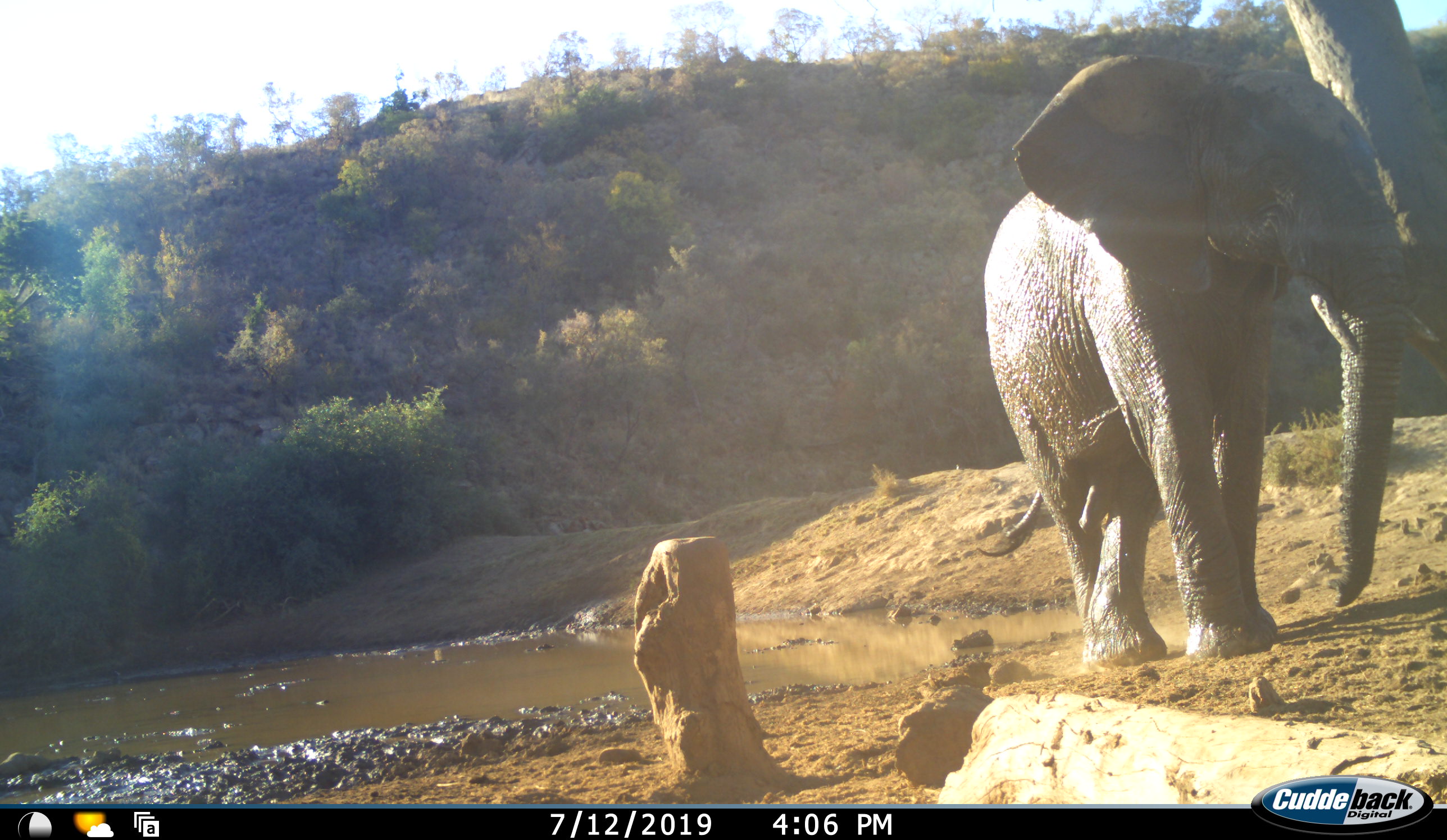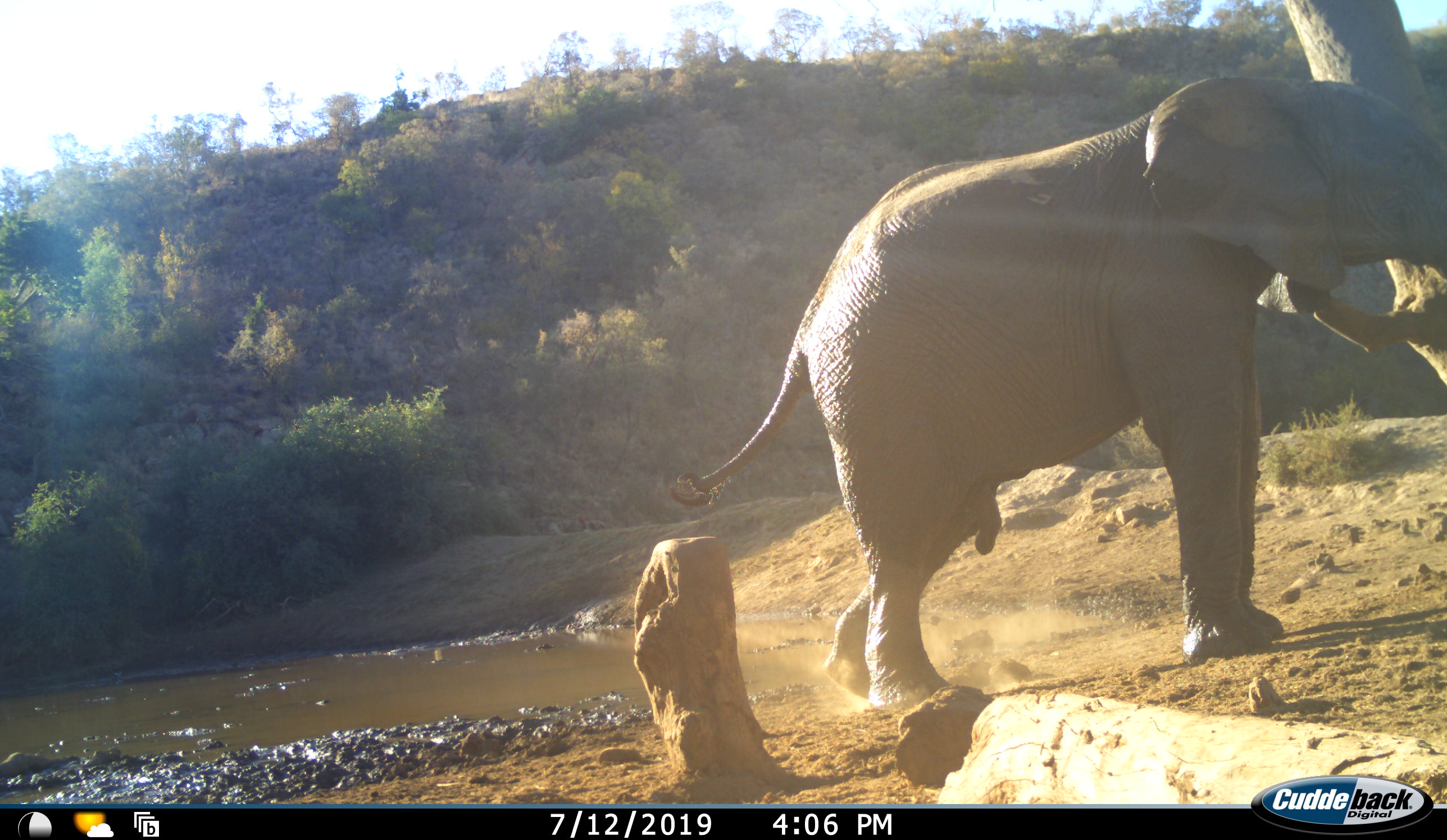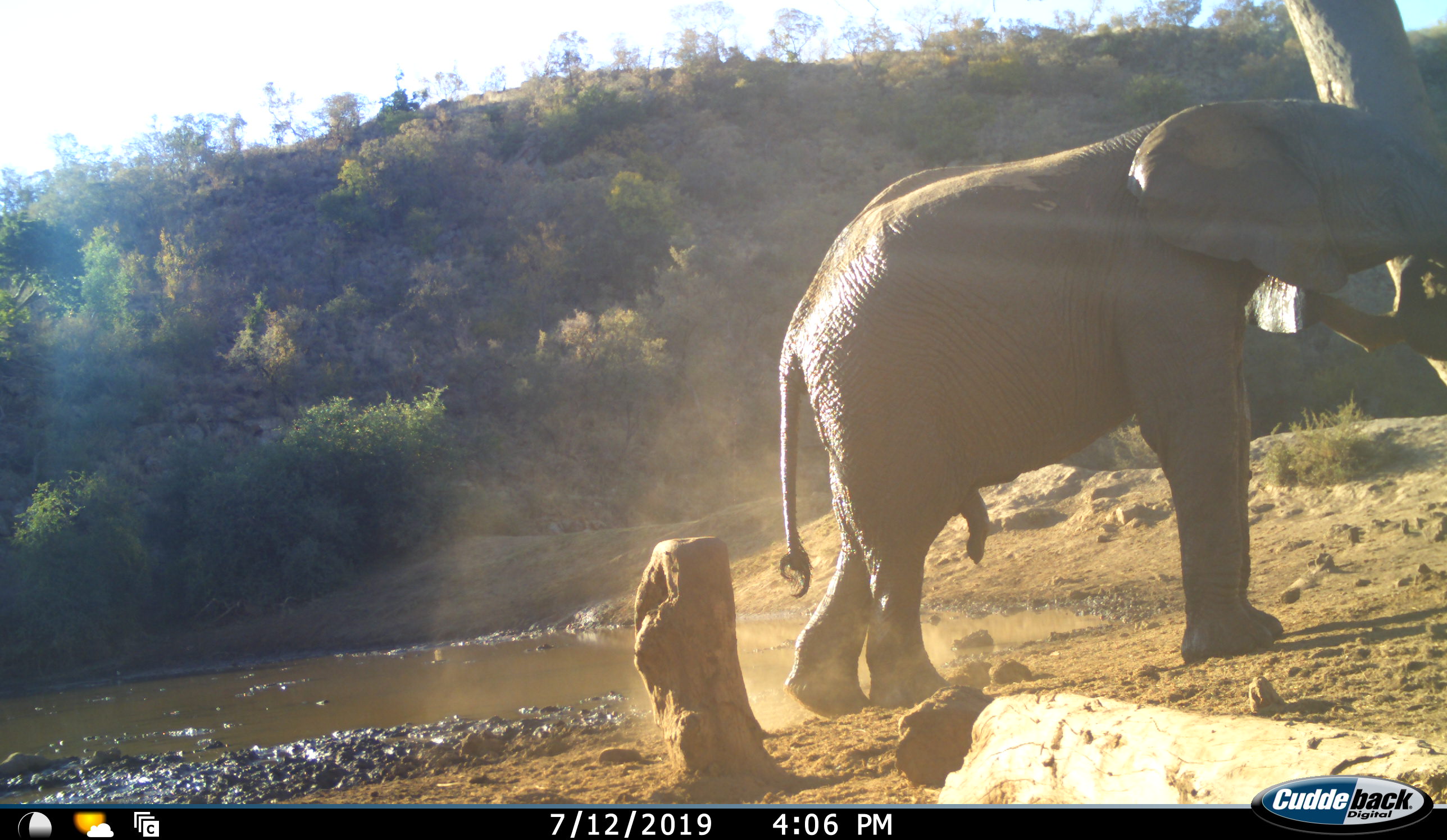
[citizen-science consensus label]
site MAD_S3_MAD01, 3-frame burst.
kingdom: Animalia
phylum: Chordata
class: Mammalia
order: Proboscidea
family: Elephantidae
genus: Loxodonta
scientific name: Loxodonta africana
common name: african bush elephant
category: elephant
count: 1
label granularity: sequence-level